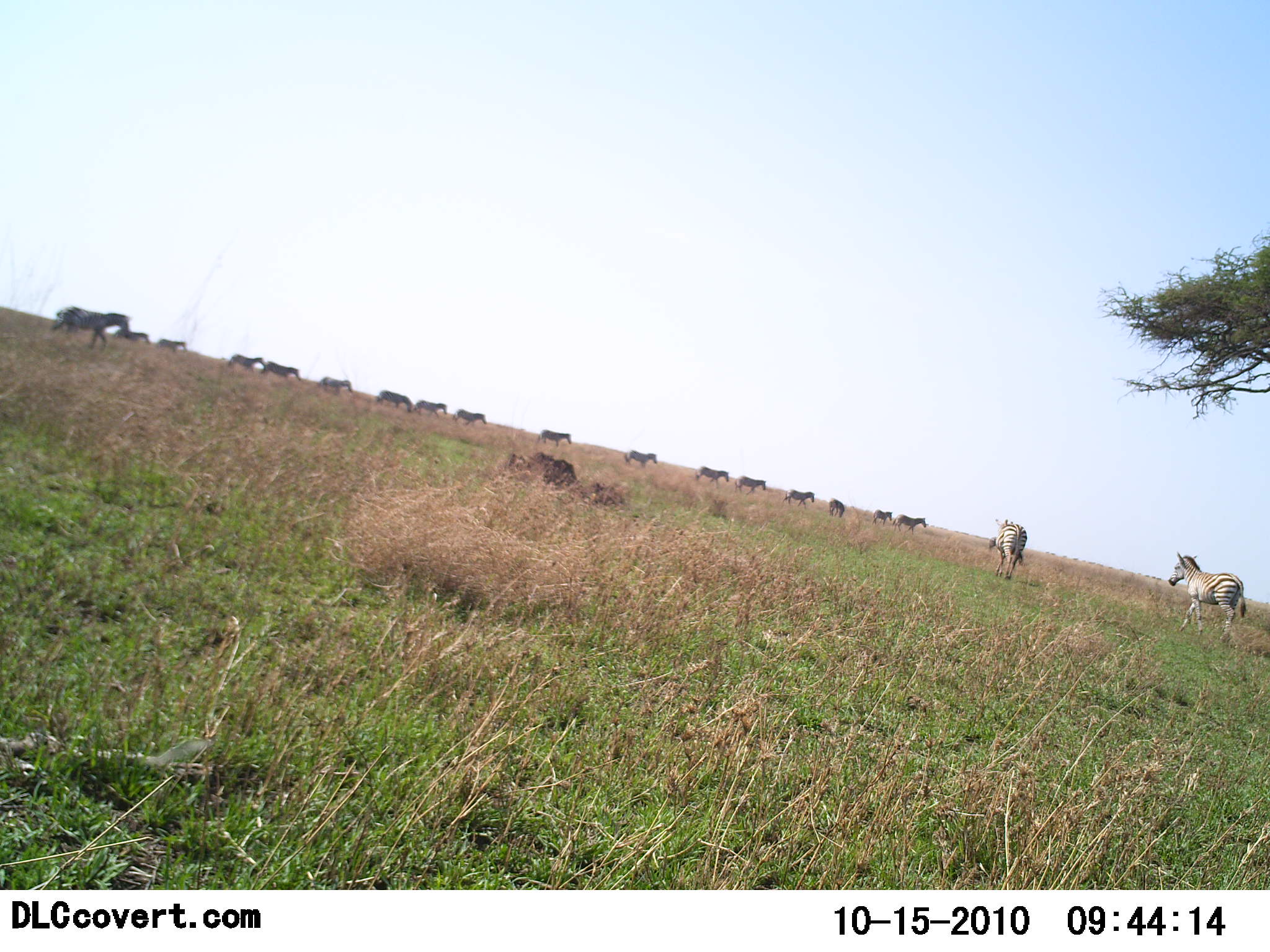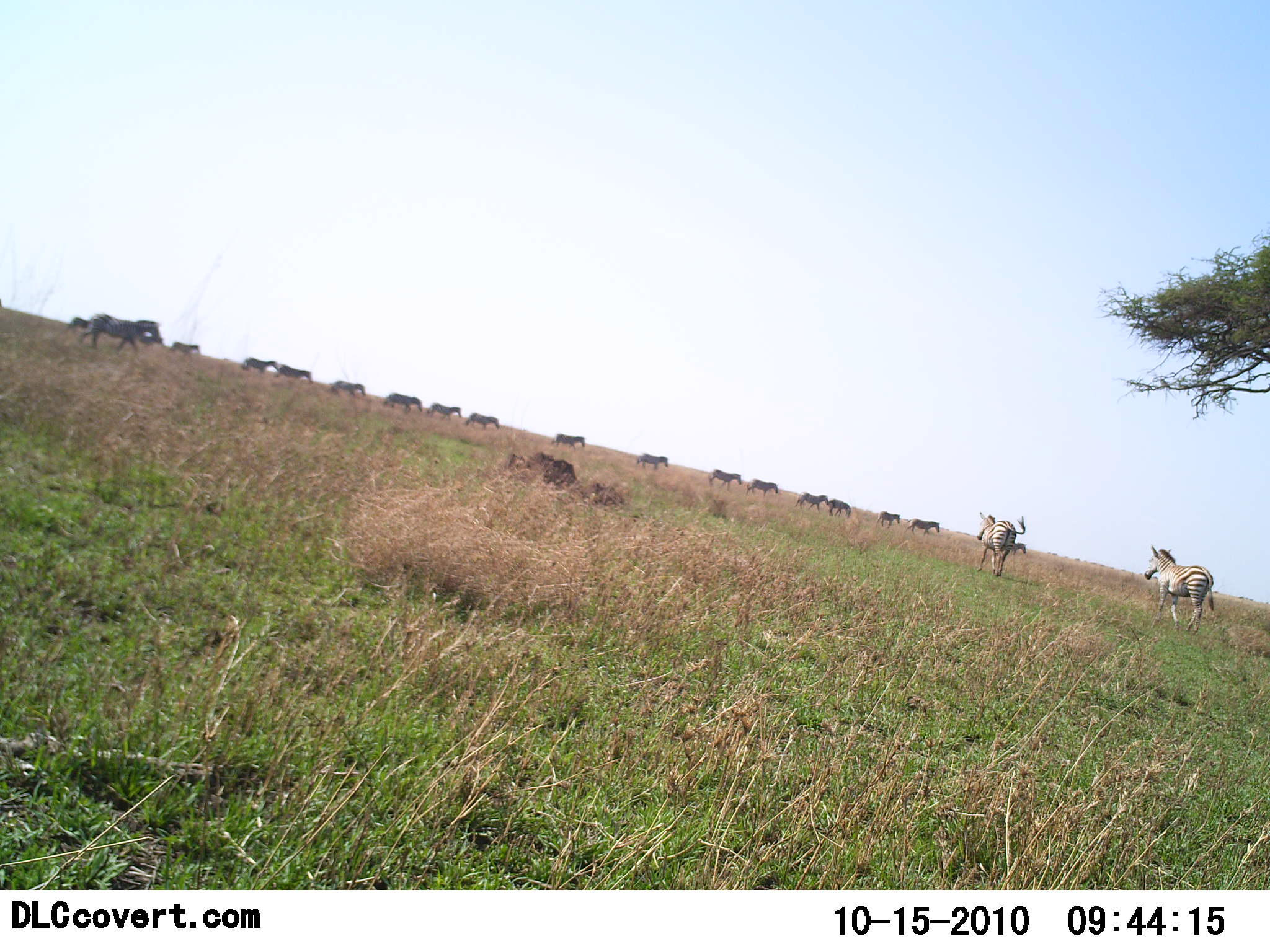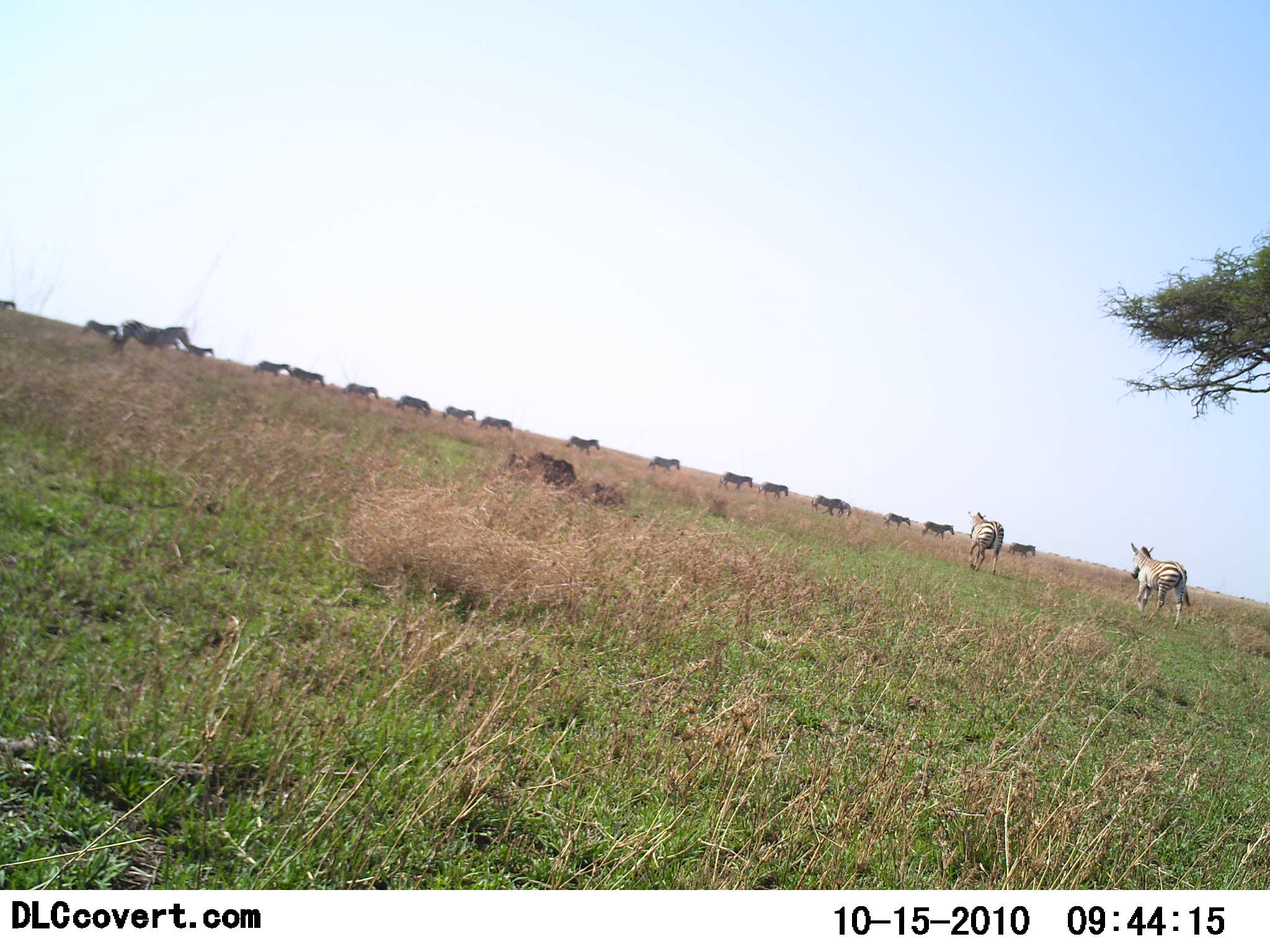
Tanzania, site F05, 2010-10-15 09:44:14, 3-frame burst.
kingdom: Animalia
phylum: Chordata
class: Mammalia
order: Perissodactyla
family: Equidae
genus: Equus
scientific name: Equus quagga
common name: plains zebra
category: zebra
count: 11-50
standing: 0%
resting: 0%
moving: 100%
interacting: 0%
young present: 0%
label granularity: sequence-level